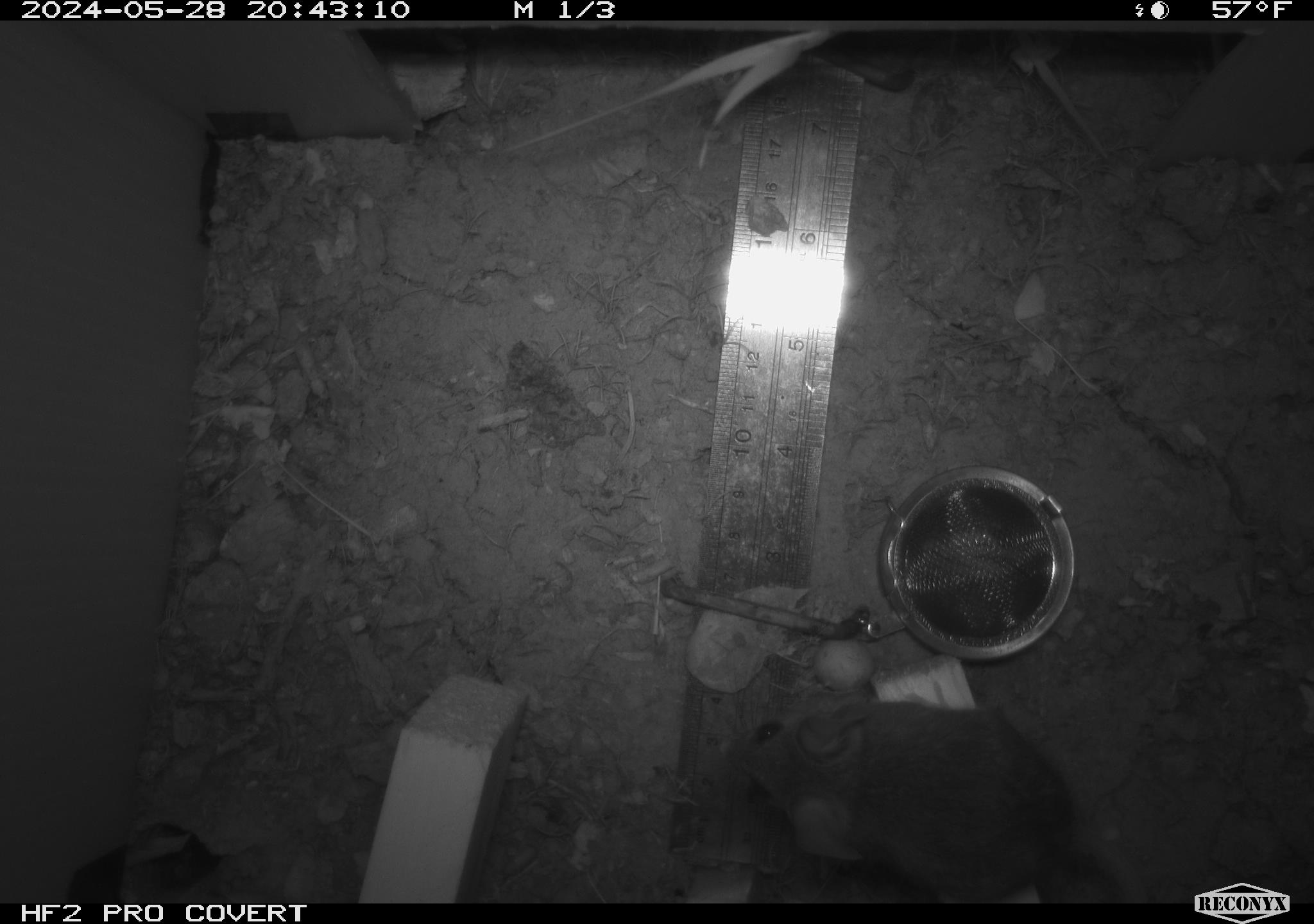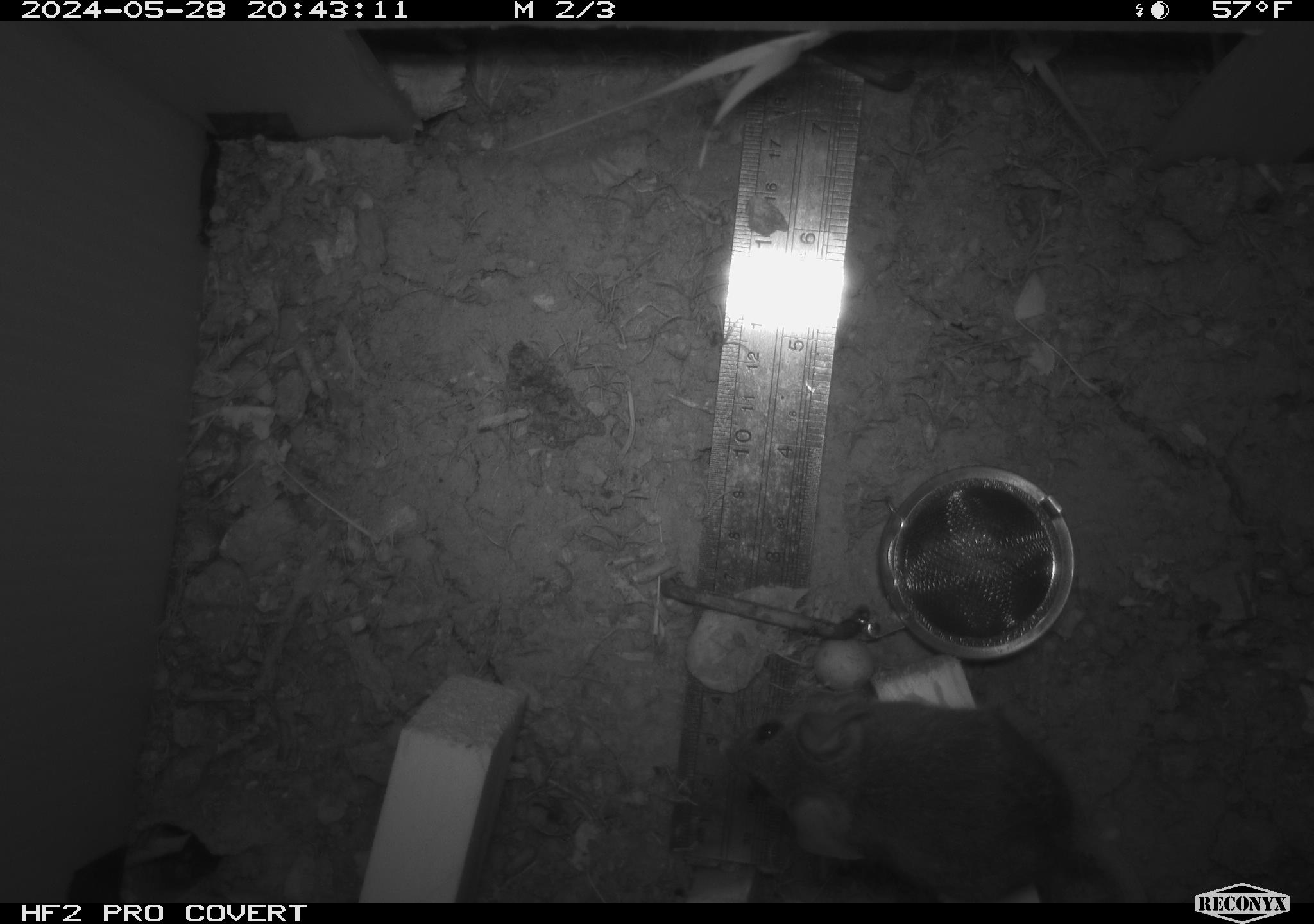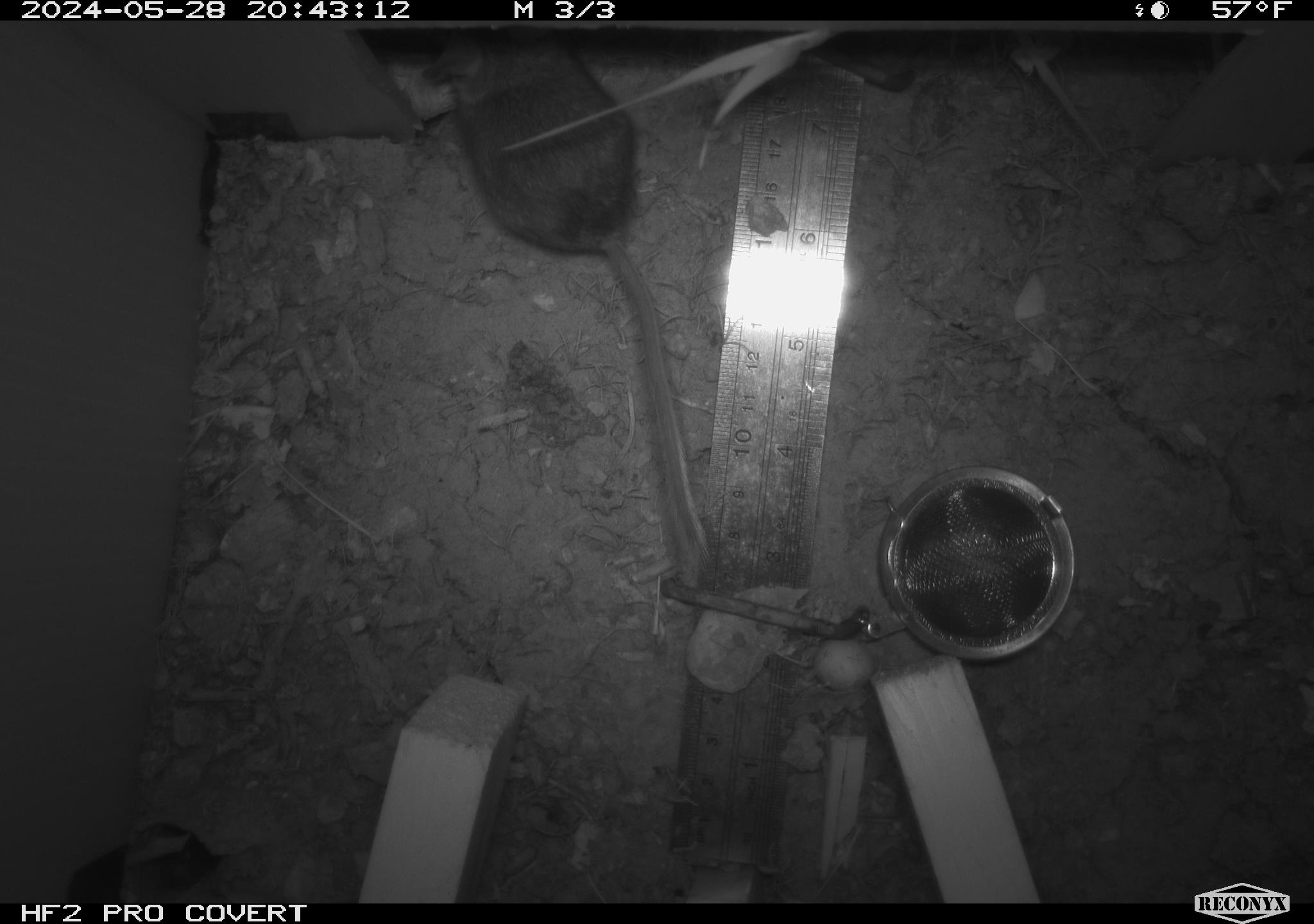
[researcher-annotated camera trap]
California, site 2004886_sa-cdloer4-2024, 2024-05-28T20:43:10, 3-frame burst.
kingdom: Animalia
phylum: Chordata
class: Mammalia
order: Rodentia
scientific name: Rodentia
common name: mouse species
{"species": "mouse species (Rodentia)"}